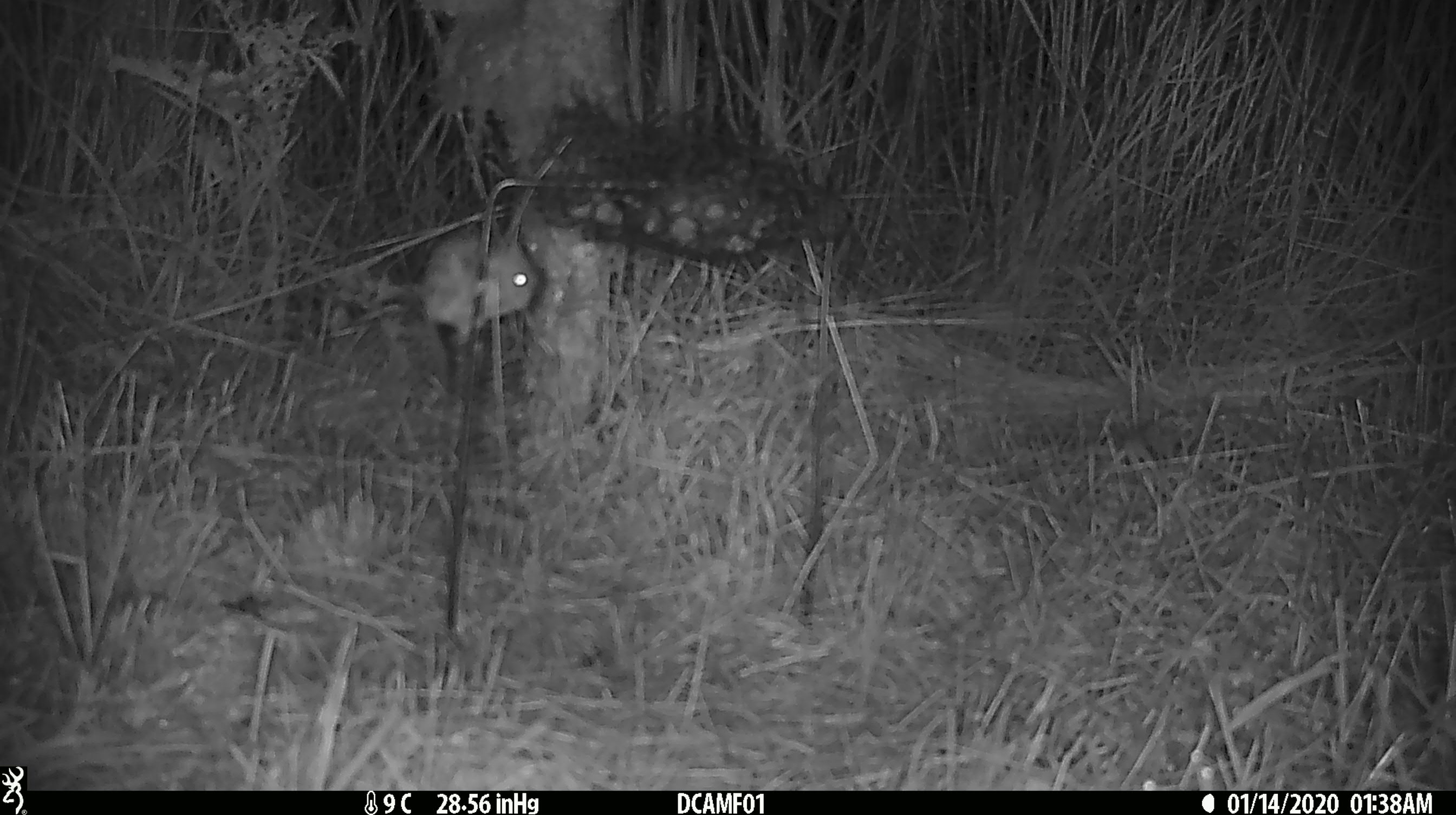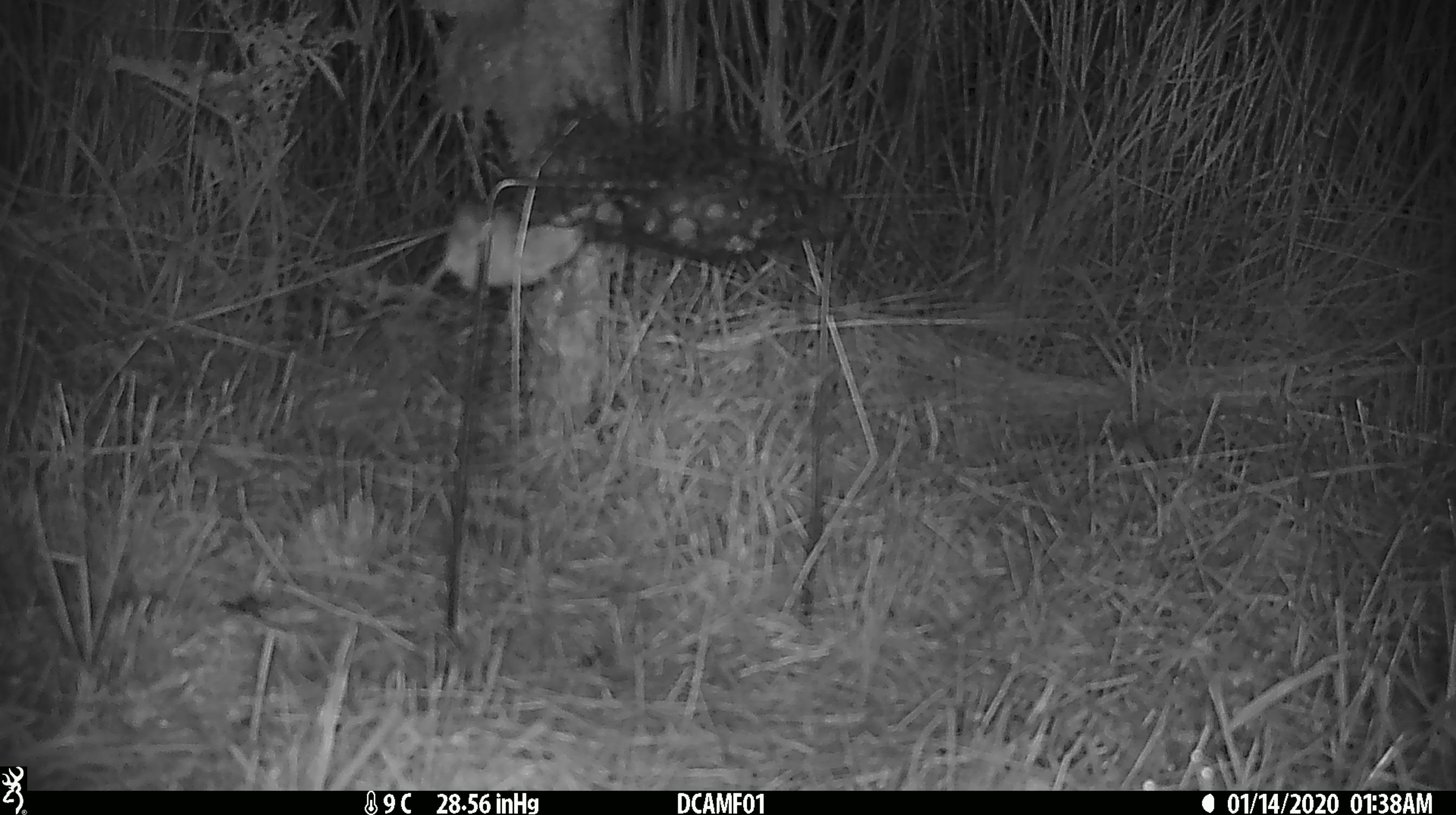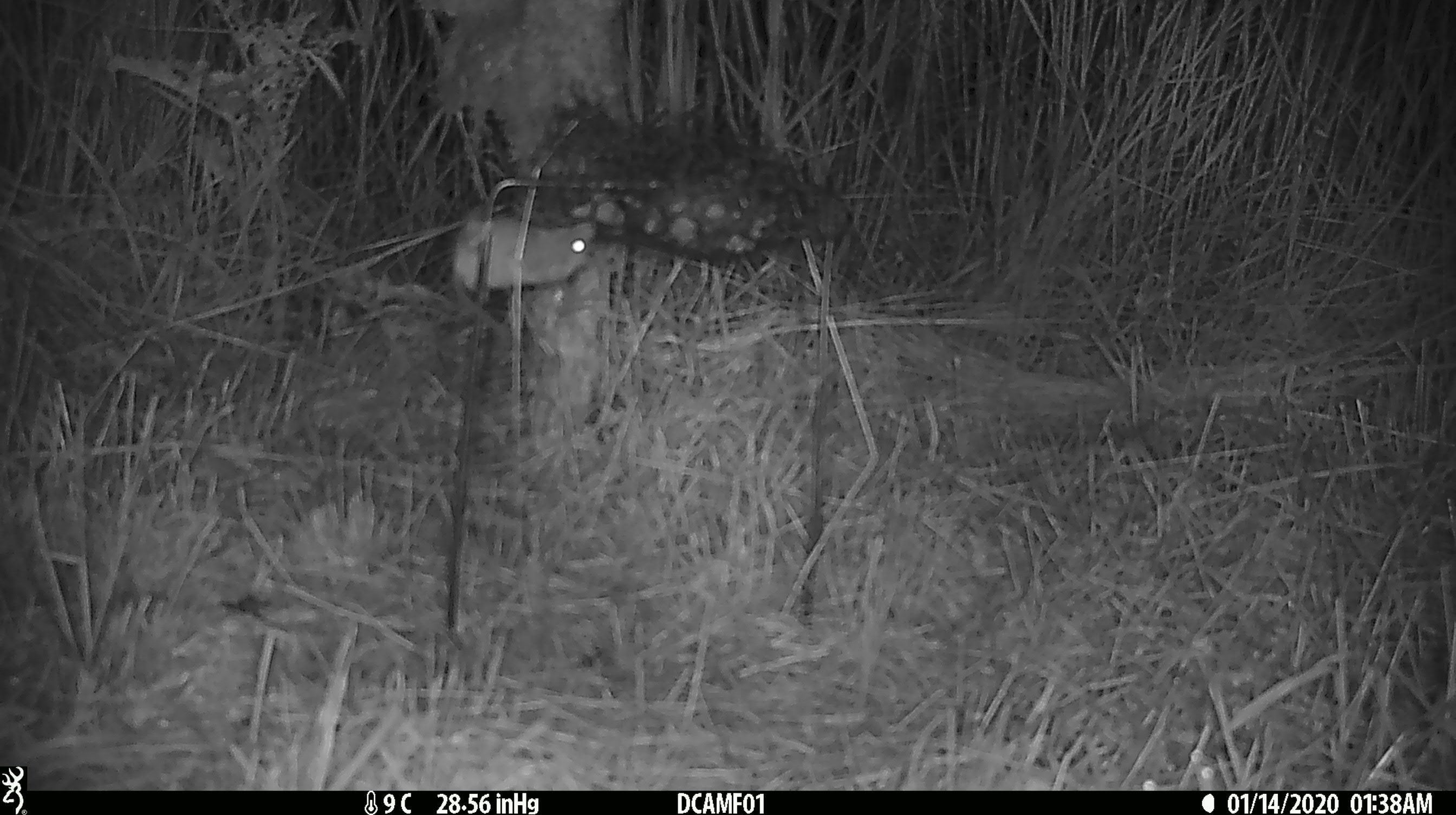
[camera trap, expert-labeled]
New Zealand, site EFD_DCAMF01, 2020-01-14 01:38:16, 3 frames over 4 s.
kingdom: Animalia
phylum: Chordata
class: Mammalia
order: Rodentia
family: Muridae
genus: Mus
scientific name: Mus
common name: mouse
Mouse (Mus).